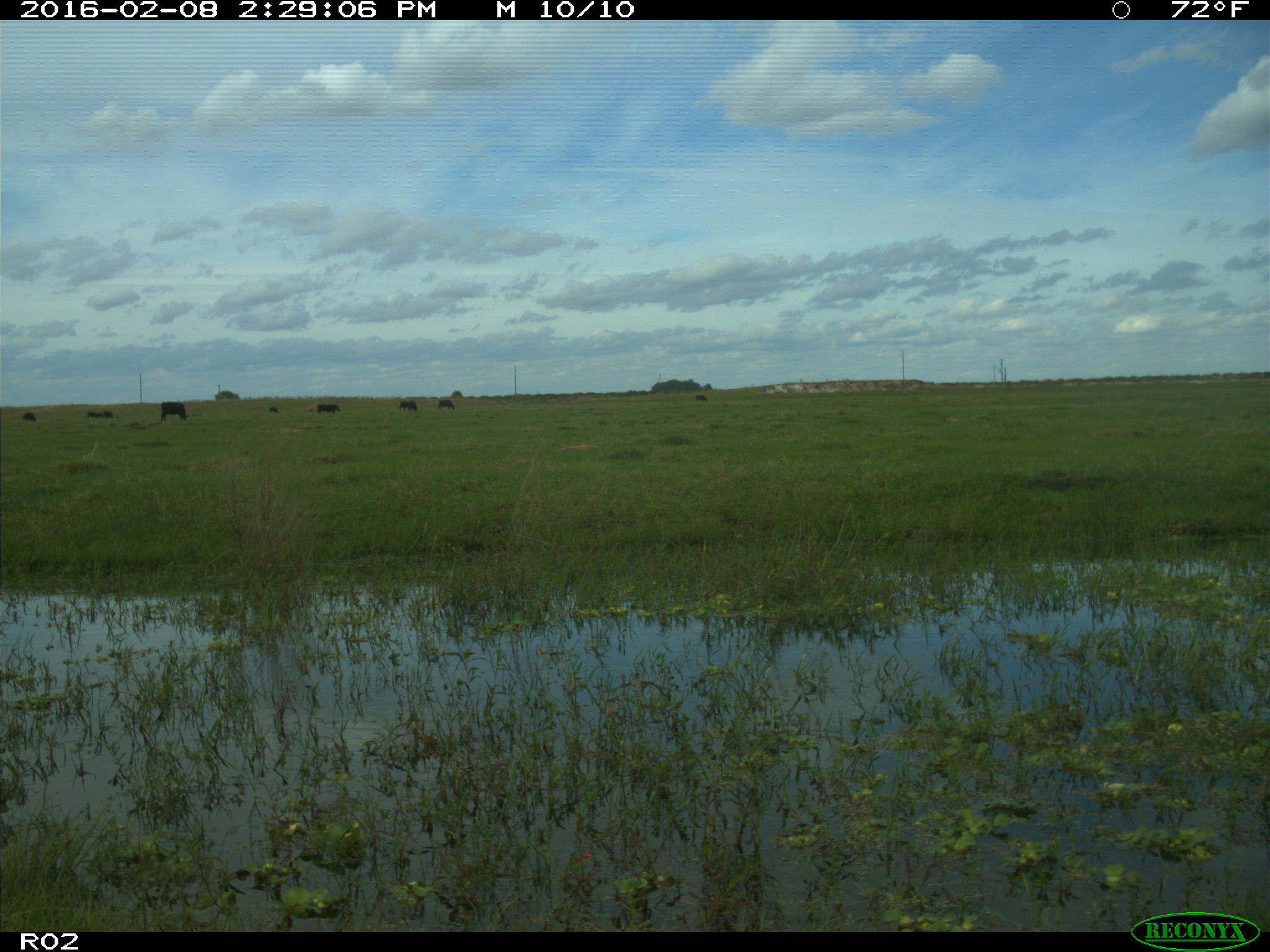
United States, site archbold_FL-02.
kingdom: Animalia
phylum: Chordata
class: Mammalia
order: Artiodactyla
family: Bovidae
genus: Bos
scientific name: Bos taurus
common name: domestic cow